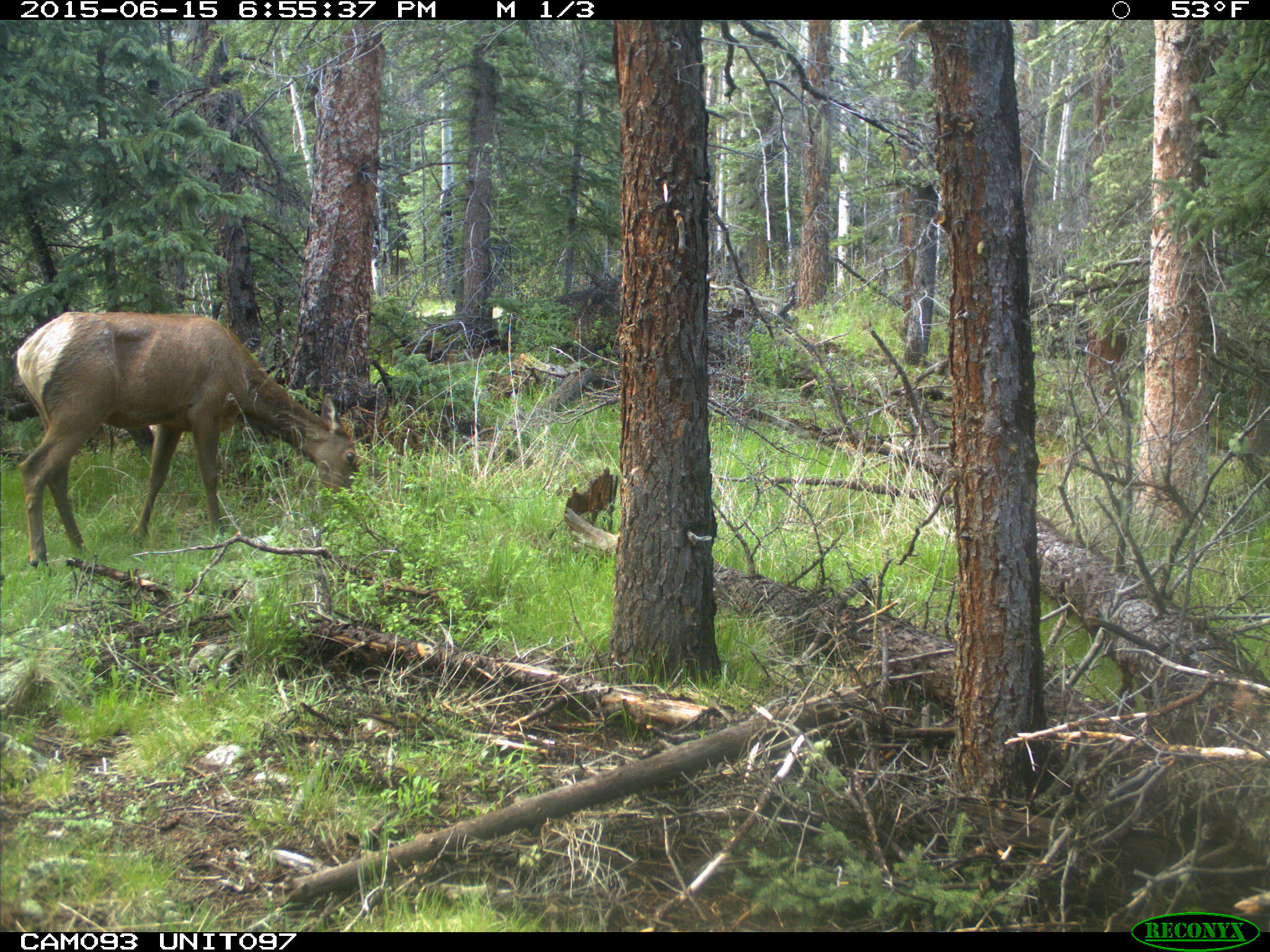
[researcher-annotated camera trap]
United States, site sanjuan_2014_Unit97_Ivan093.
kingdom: Animalia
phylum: Chordata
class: Mammalia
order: Artiodactyla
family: Cervidae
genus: Cervus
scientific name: Cervus elaphus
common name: red deer